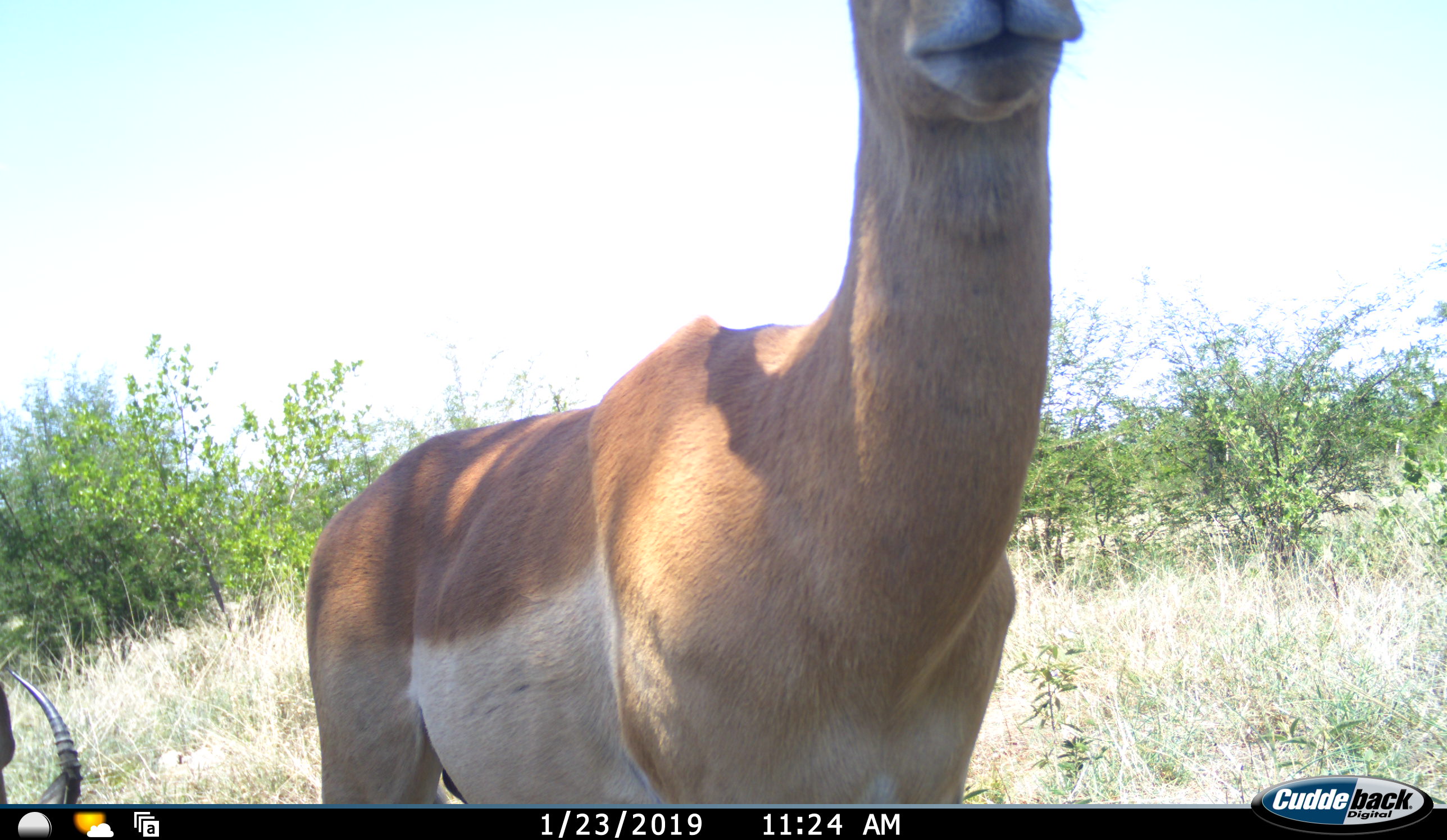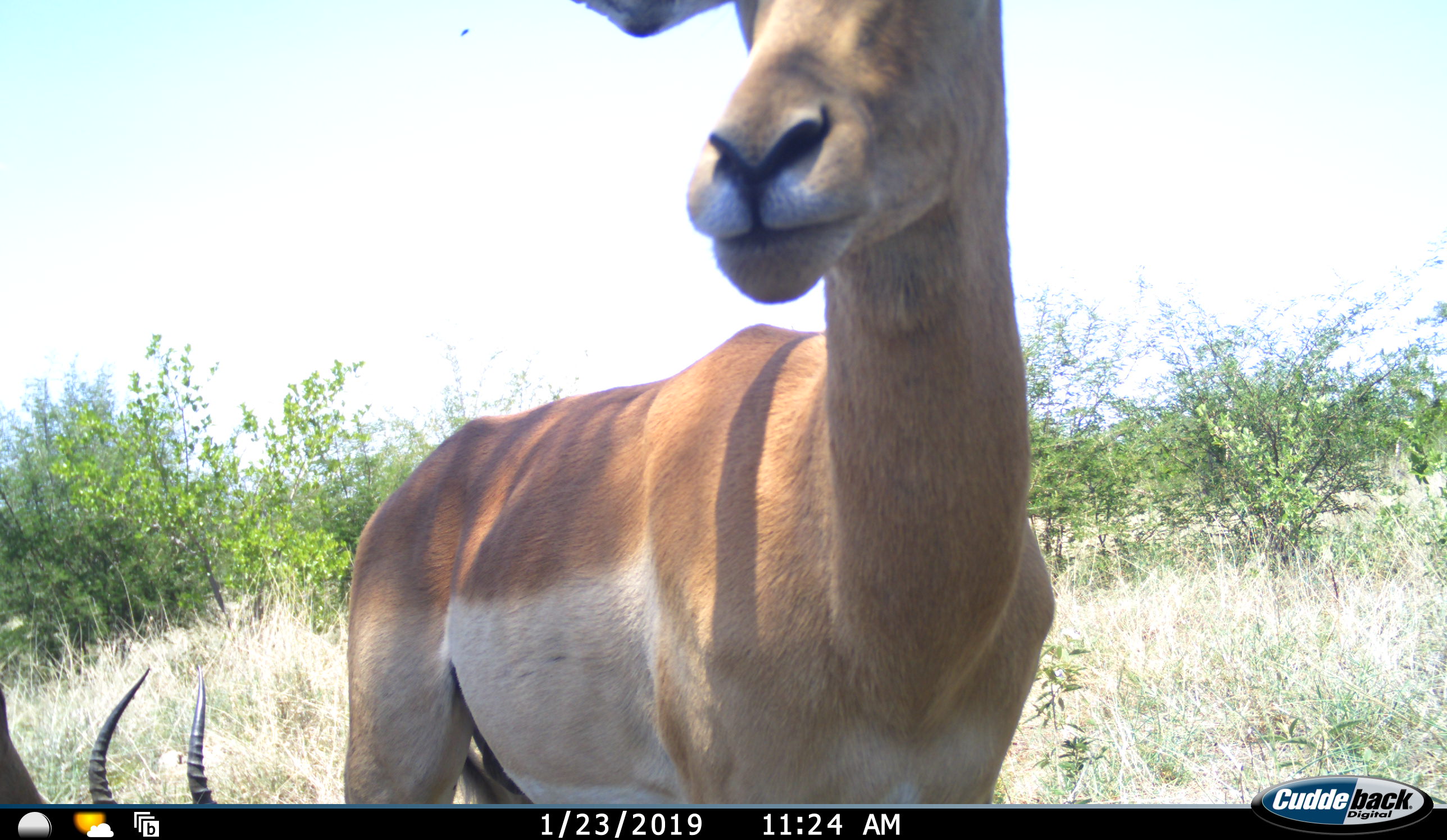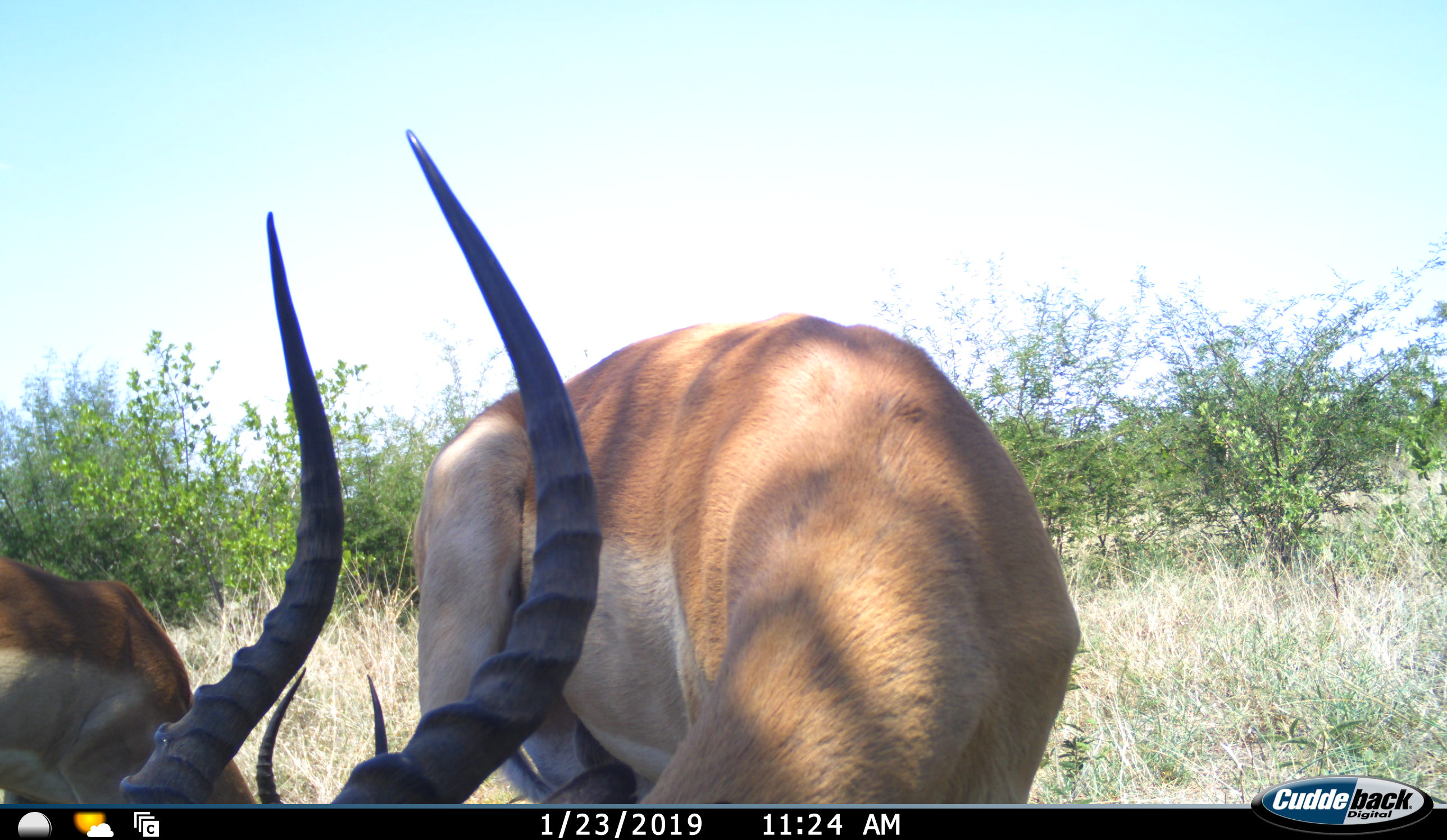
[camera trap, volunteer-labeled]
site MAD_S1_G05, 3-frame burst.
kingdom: Animalia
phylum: Chordata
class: Mammalia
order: Artiodactyla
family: Bovidae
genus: Aepyceros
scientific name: Aepyceros melampus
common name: impala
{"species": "impala (Aepyceros melampus)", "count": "2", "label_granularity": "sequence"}